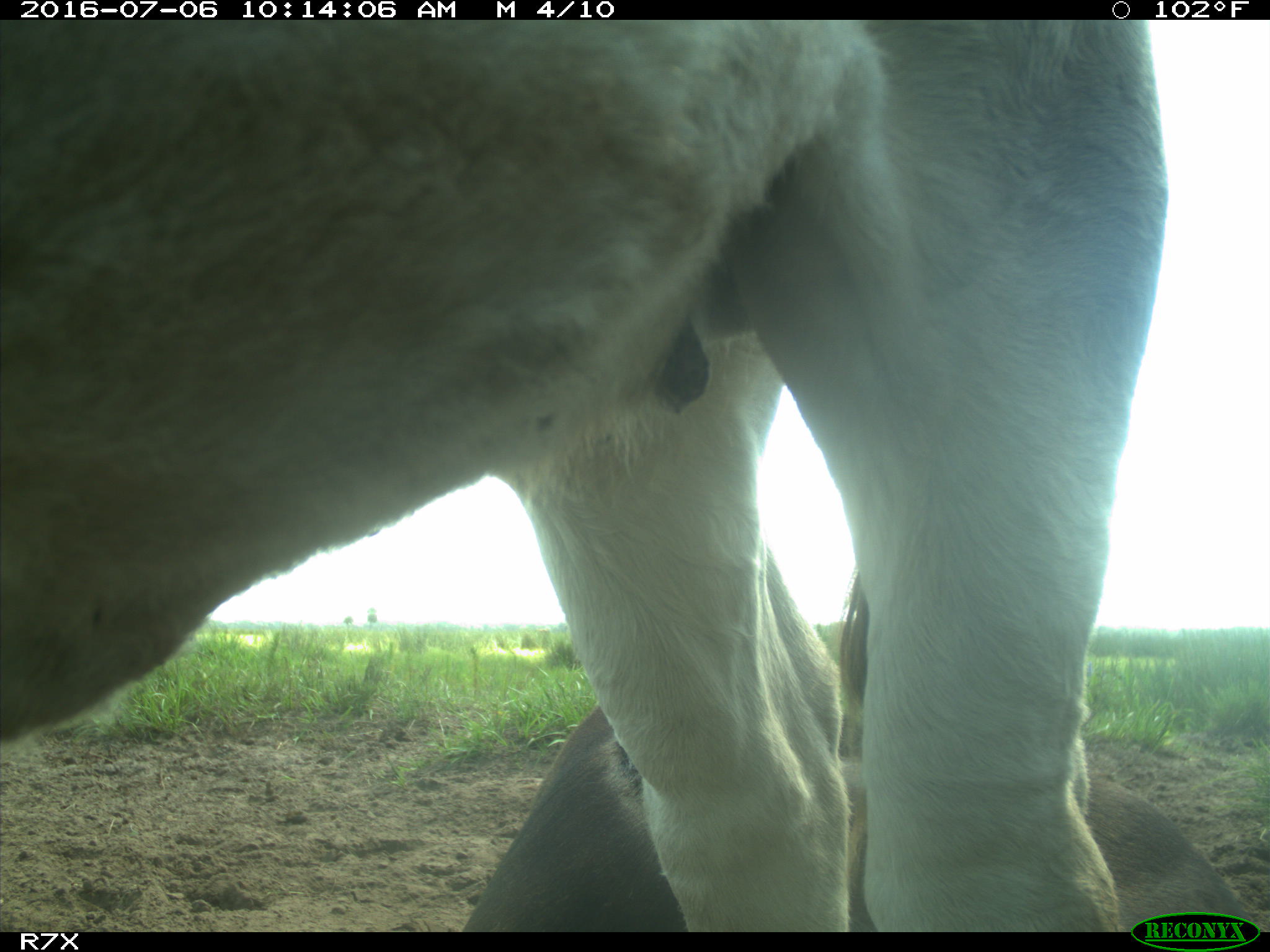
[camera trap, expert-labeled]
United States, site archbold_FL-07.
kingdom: Animalia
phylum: Chordata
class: Mammalia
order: Artiodactyla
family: Bovidae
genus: Bos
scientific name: Bos taurus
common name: domestic cow